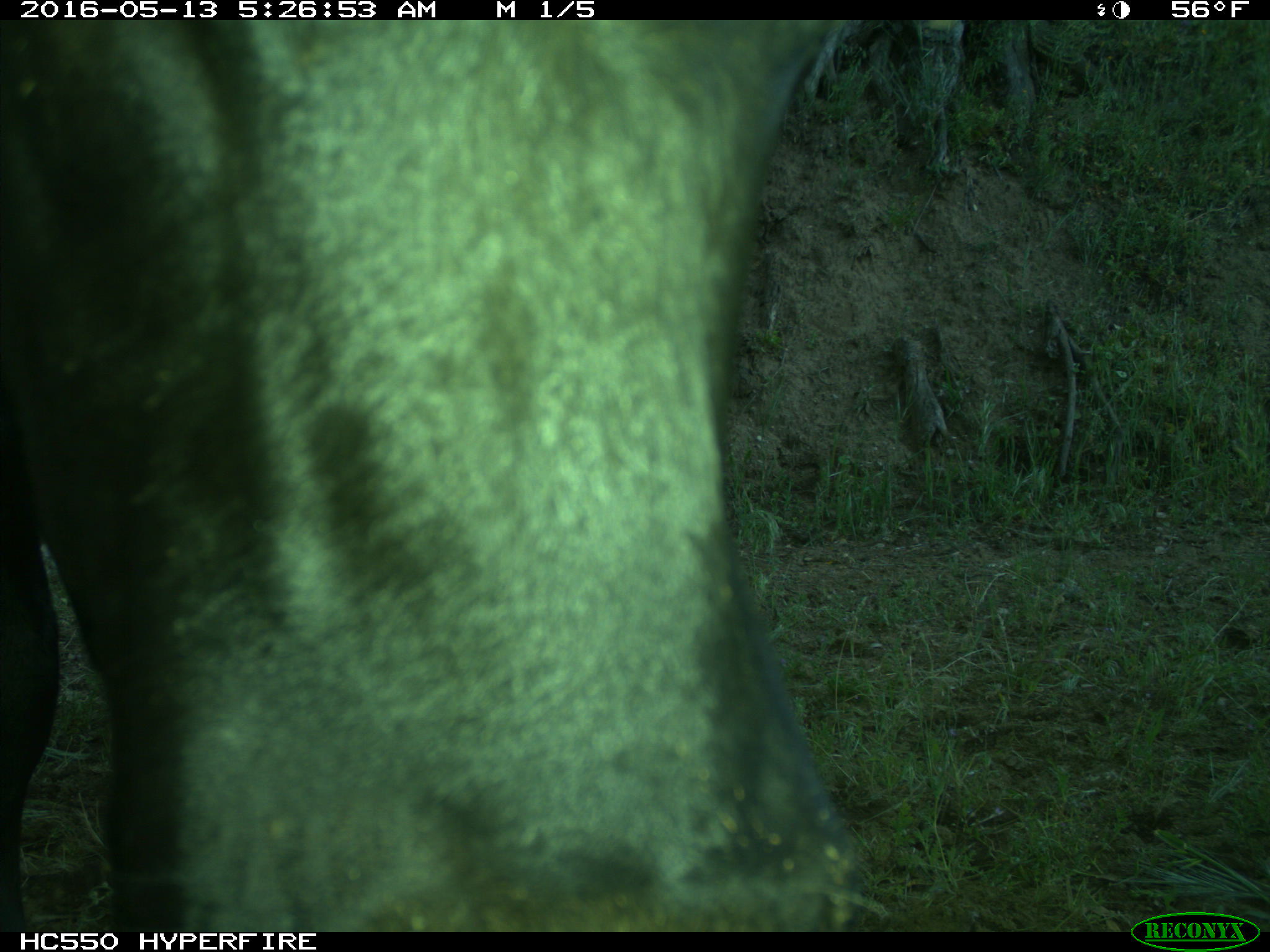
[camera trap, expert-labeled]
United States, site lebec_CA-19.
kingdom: Animalia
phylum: Chordata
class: Mammalia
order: Artiodactyla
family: Bovidae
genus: Bos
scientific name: Bos taurus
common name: domestic cow